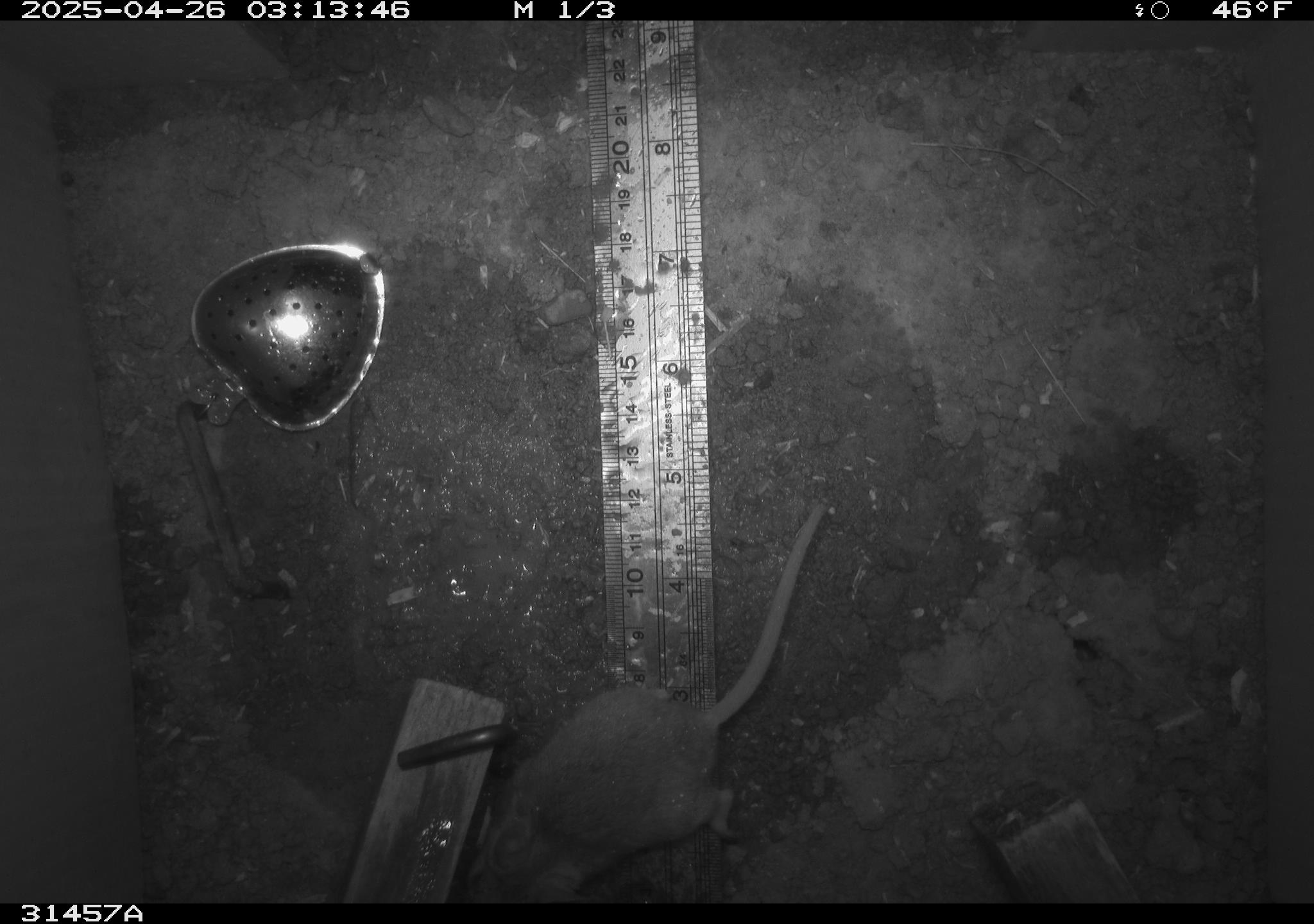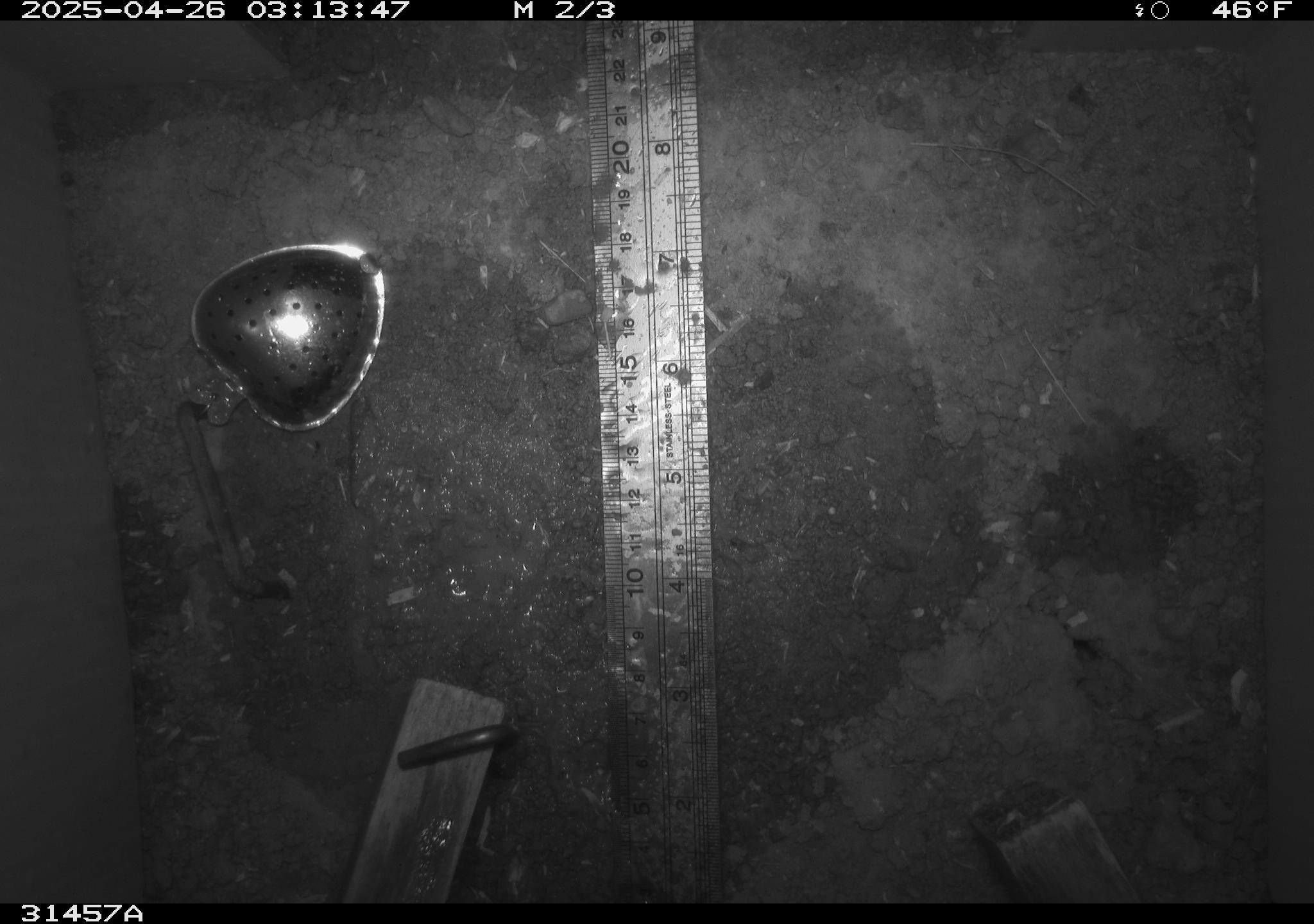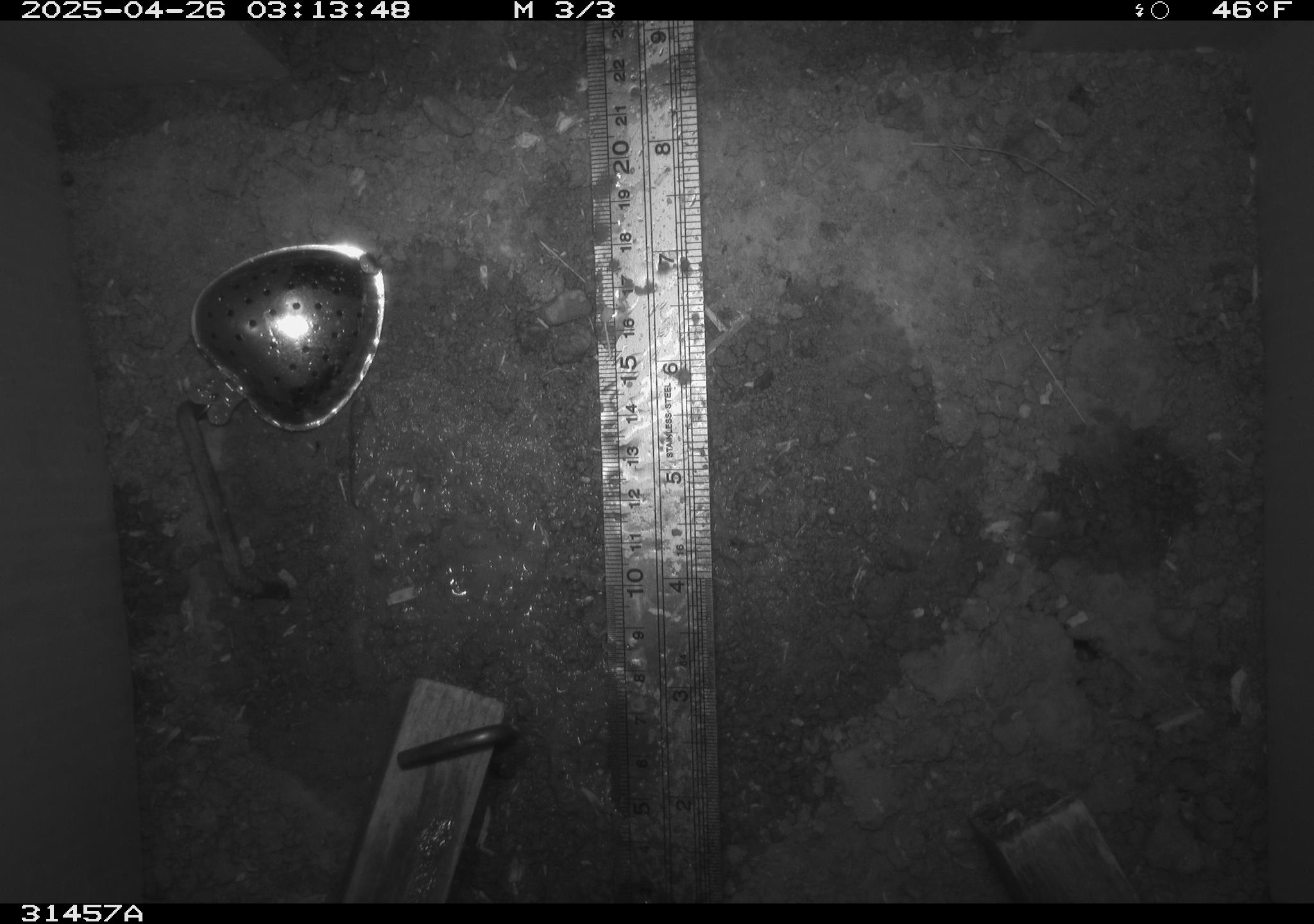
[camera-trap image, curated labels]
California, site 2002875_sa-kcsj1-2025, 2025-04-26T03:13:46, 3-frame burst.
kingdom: Animalia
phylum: Chordata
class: Mammalia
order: Rodentia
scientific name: Rodentia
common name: rodent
Rodent (Rodentia).